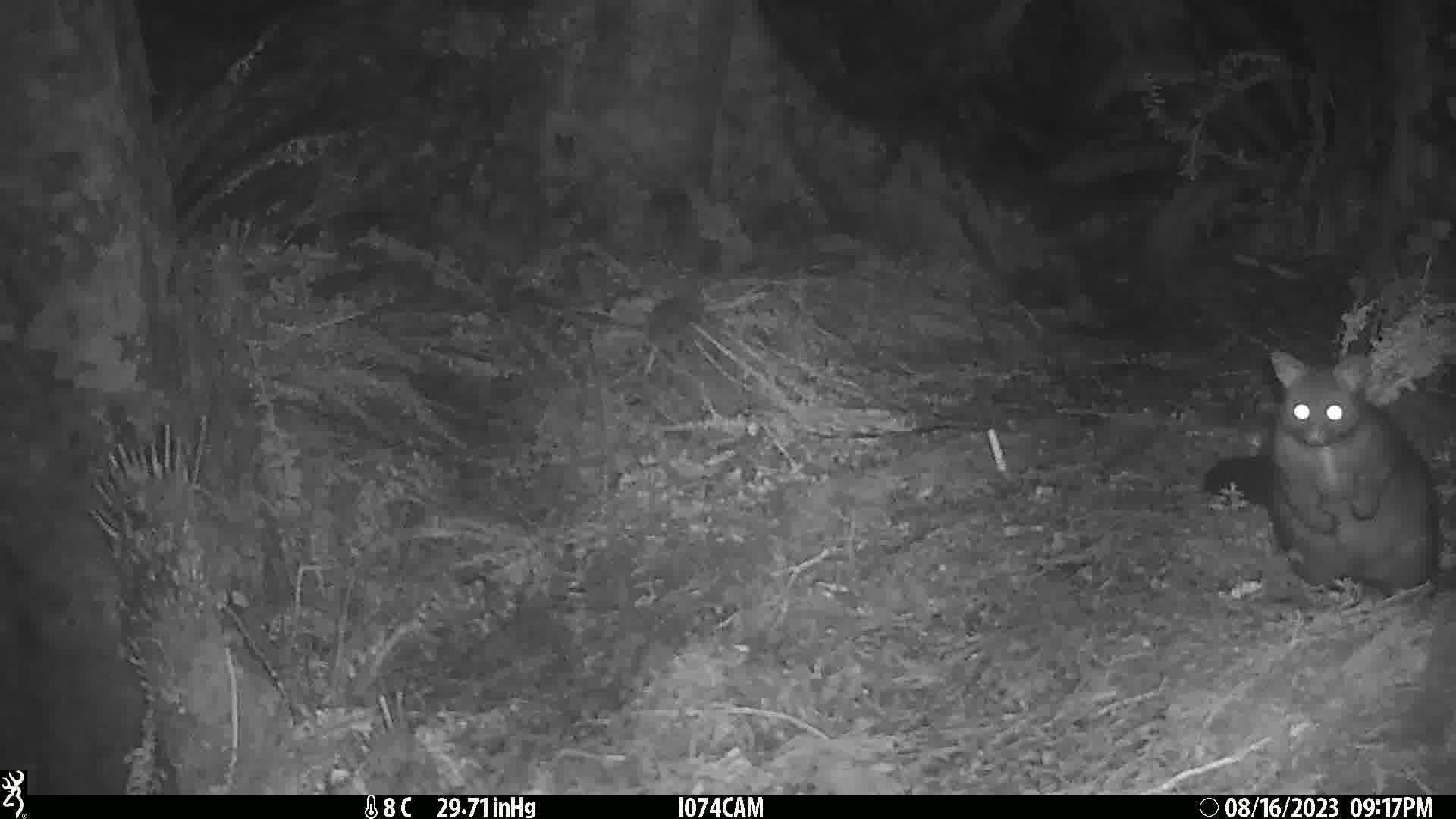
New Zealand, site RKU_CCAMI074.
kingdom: Animalia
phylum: Chordata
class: Mammalia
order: Diprotodontia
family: Phalangeridae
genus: Trichosurus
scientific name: Trichosurus vulpecula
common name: common brushtail possum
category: possum